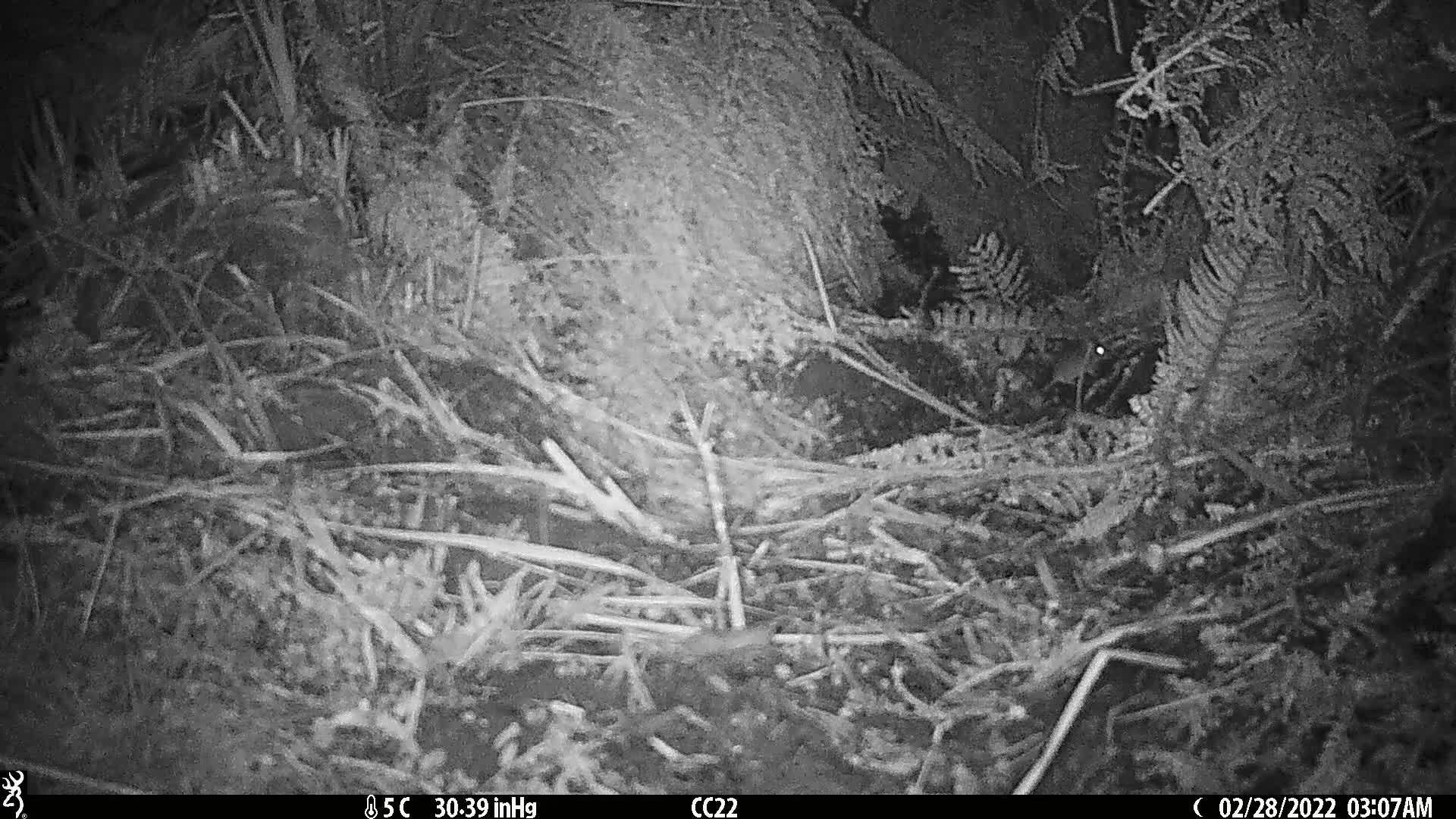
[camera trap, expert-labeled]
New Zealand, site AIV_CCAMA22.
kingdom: Animalia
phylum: Chordata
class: Mammalia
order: Rodentia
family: Muridae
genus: Mus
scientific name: Mus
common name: mouse